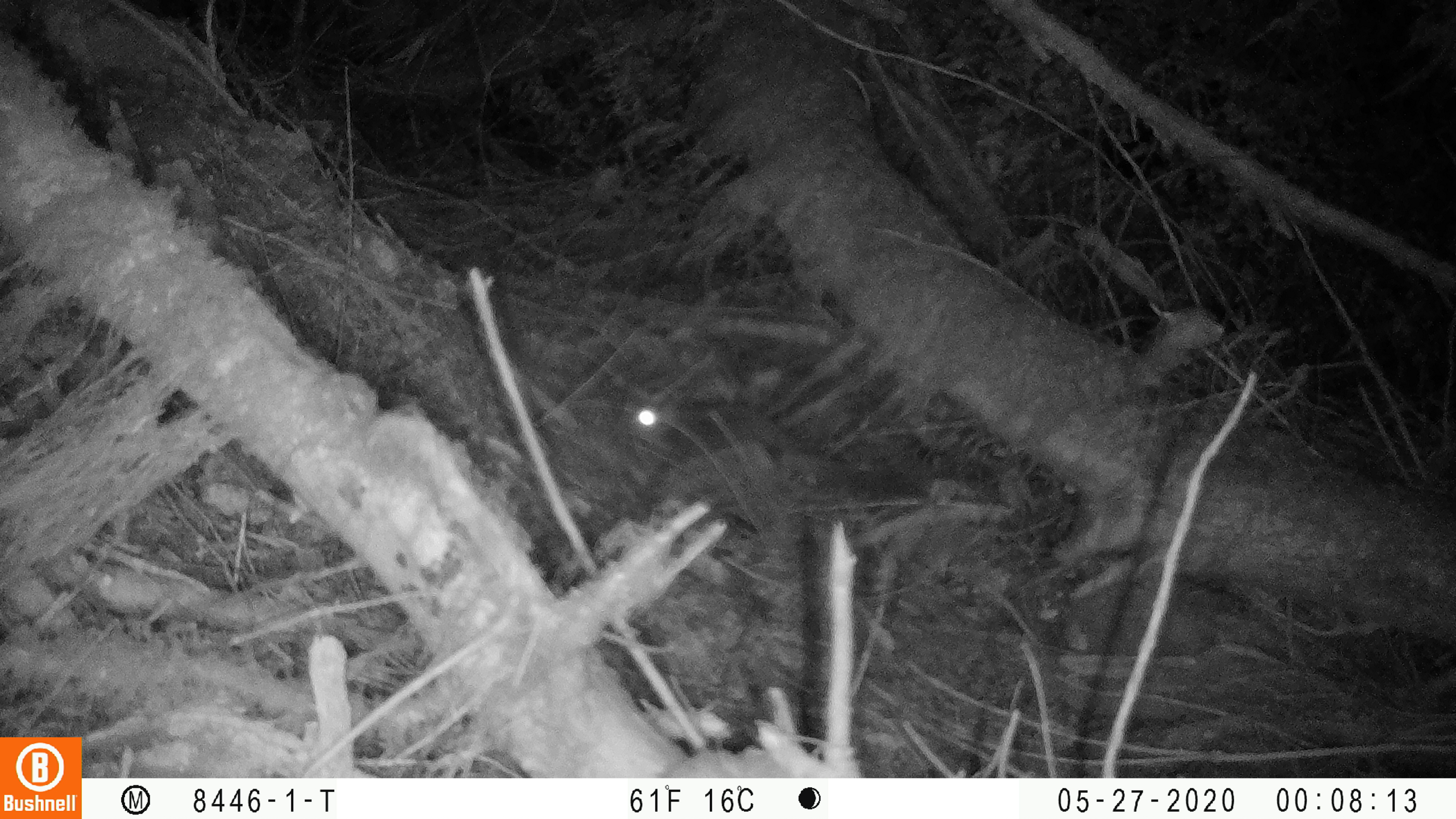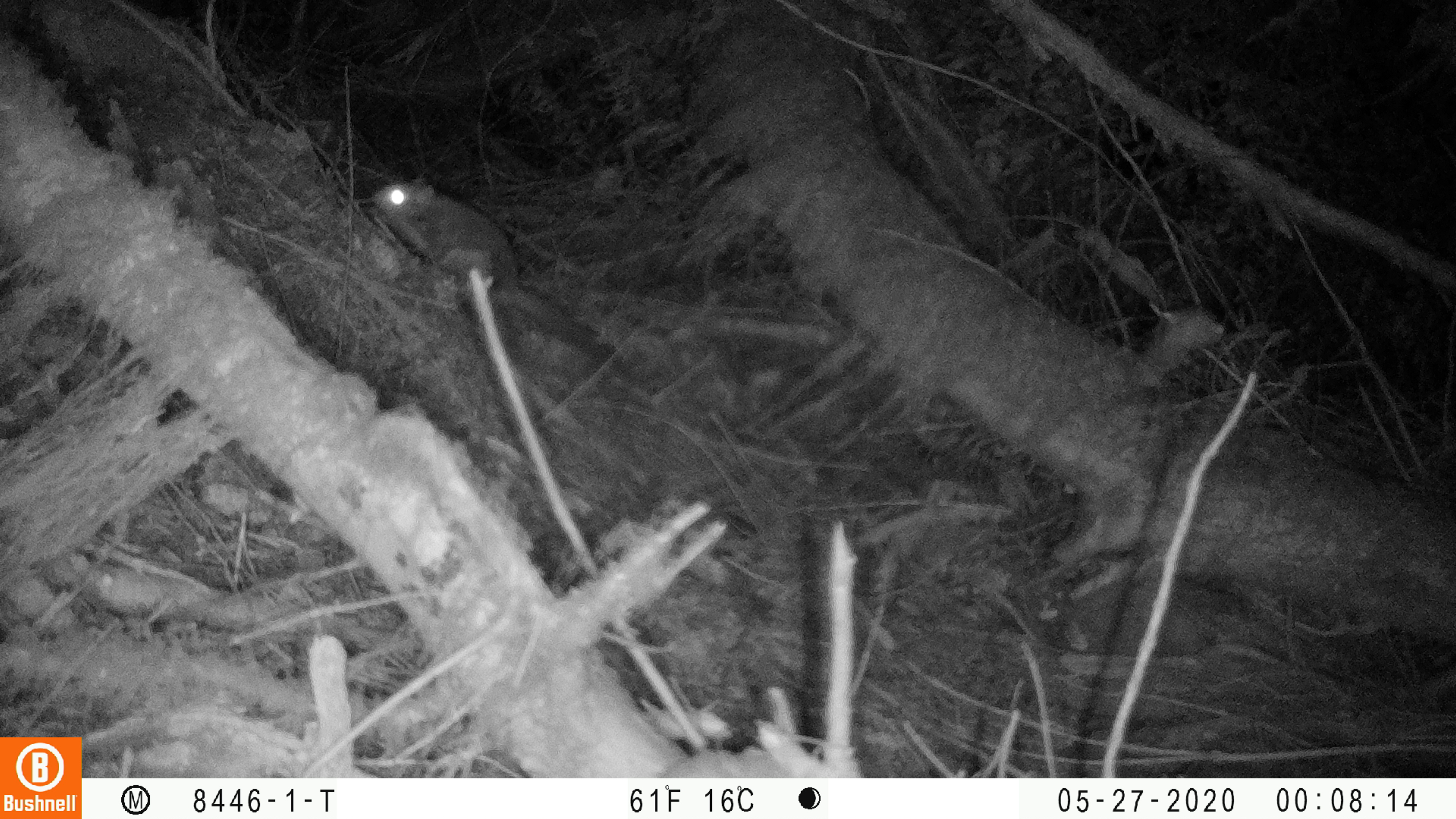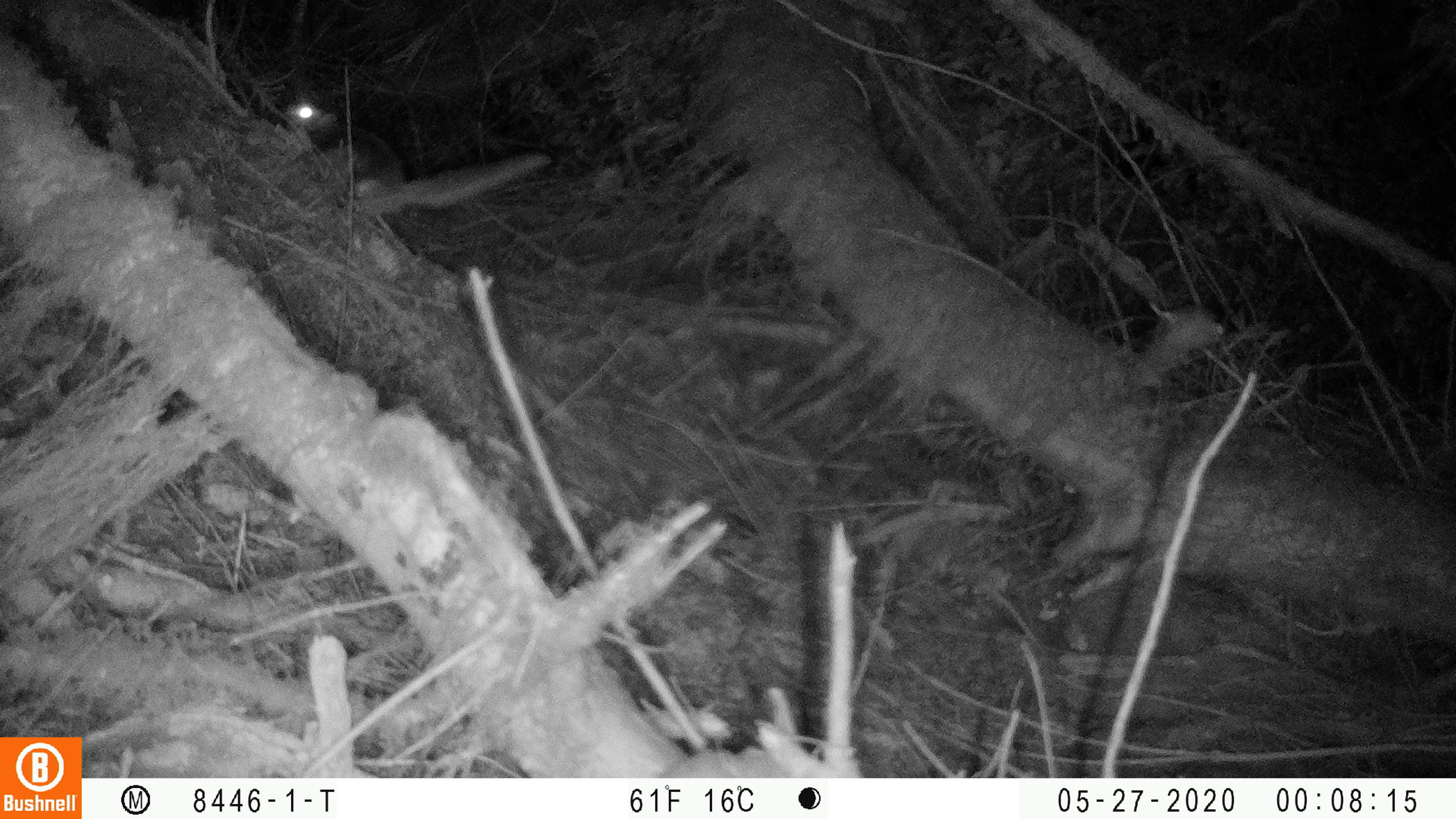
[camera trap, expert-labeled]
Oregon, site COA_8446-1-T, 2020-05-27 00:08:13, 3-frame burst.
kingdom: Animalia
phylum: Chordata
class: Mammalia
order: Rodentia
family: Sciuridae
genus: Glaucomys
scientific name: Glaucomys oregonensis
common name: humboldt's flying squirrel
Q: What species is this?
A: Humboldt's flying squirrel (Glaucomys oregonensis).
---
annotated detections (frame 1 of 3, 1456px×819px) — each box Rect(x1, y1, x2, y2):
humboldt's flying squirrel: Rect(616, 389, 836, 501)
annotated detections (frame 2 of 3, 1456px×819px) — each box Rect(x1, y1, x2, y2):
humboldt's flying squirrel: Rect(359, 164, 615, 360)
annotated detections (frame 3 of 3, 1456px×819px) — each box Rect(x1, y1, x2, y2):
humboldt's flying squirrel: Rect(277, 87, 566, 237)